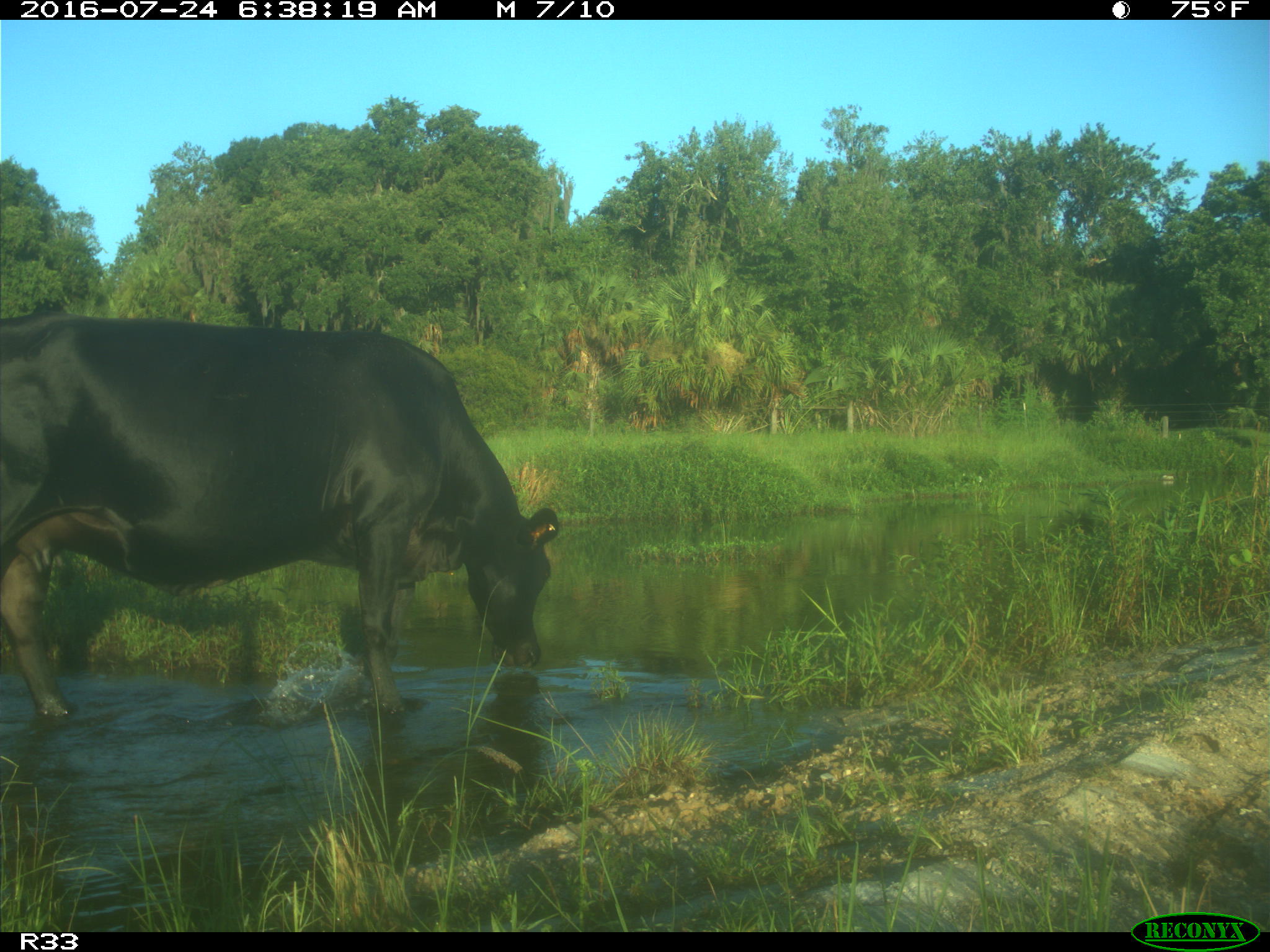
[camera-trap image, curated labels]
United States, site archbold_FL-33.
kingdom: Animalia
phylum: Chordata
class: Mammalia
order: Artiodactyla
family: Bovidae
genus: Bos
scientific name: Bos taurus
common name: domestic cow